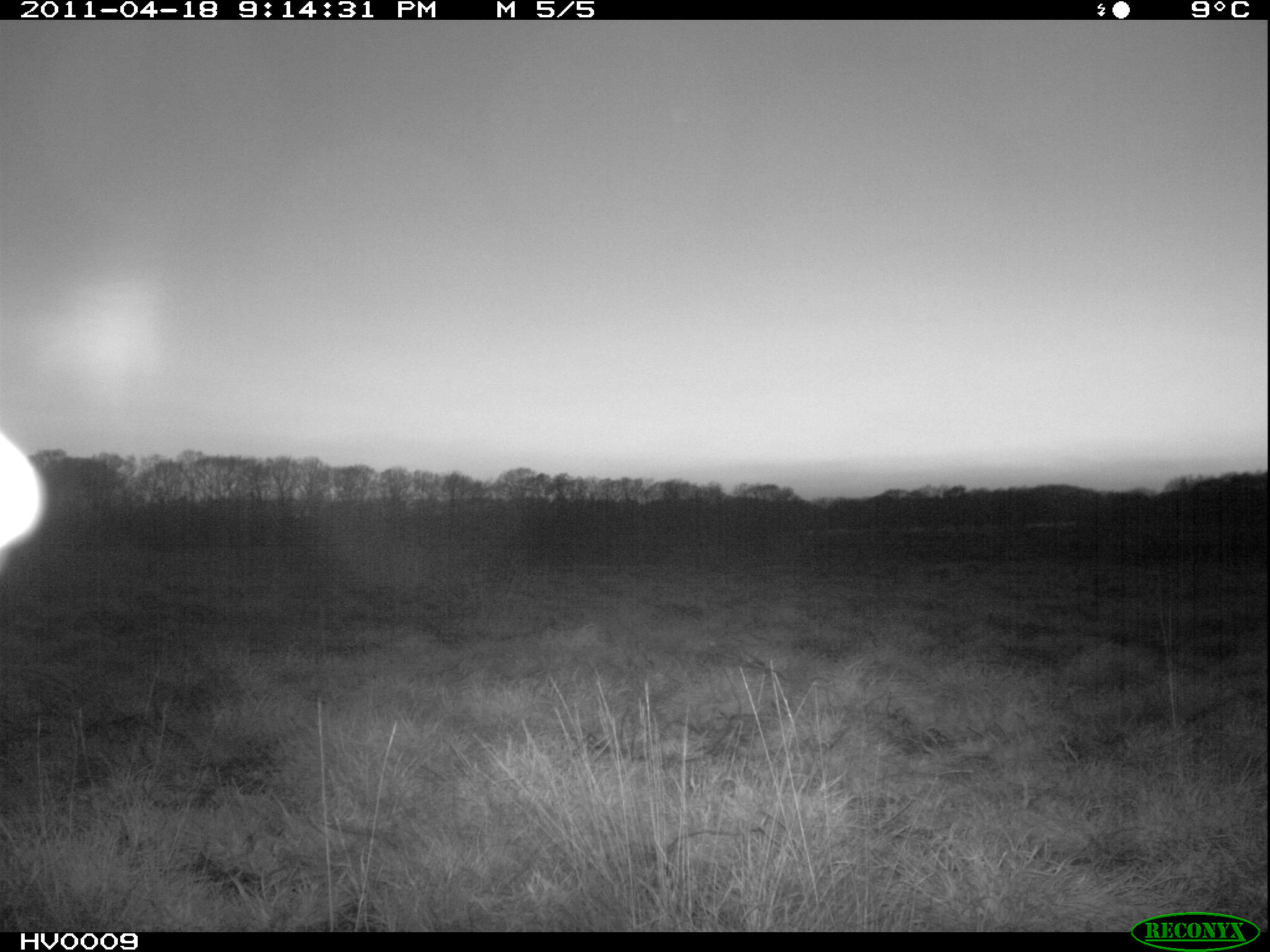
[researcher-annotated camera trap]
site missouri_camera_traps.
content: no animal present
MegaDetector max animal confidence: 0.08